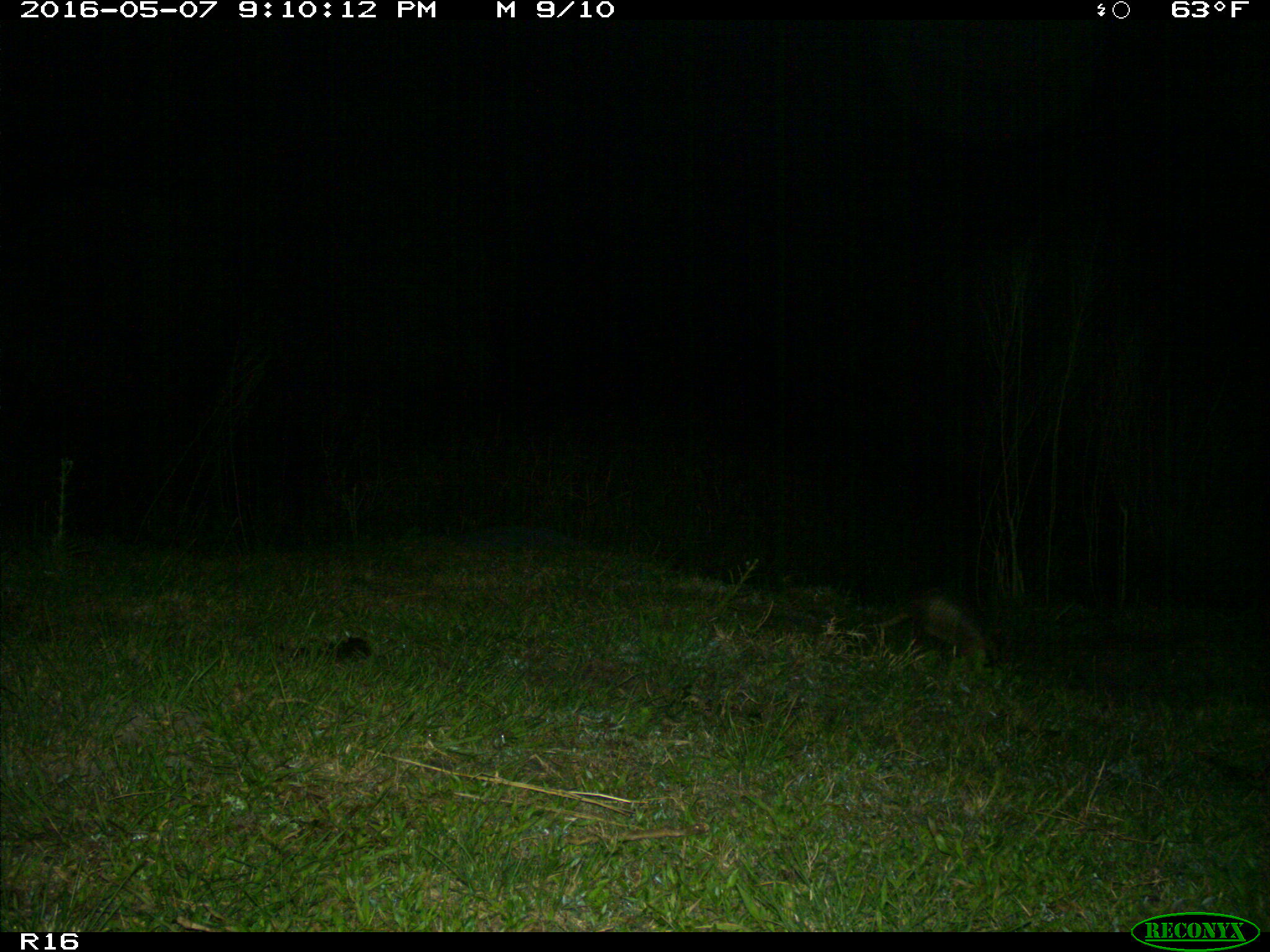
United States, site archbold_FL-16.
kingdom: Animalia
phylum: Chordata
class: Mammalia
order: Cingulata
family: Dasypodidae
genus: Dasypus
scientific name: Dasypus novemcinctus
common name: nine-banded armadillo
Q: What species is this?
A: Dasypus novemcinctus (nine-banded armadillo).